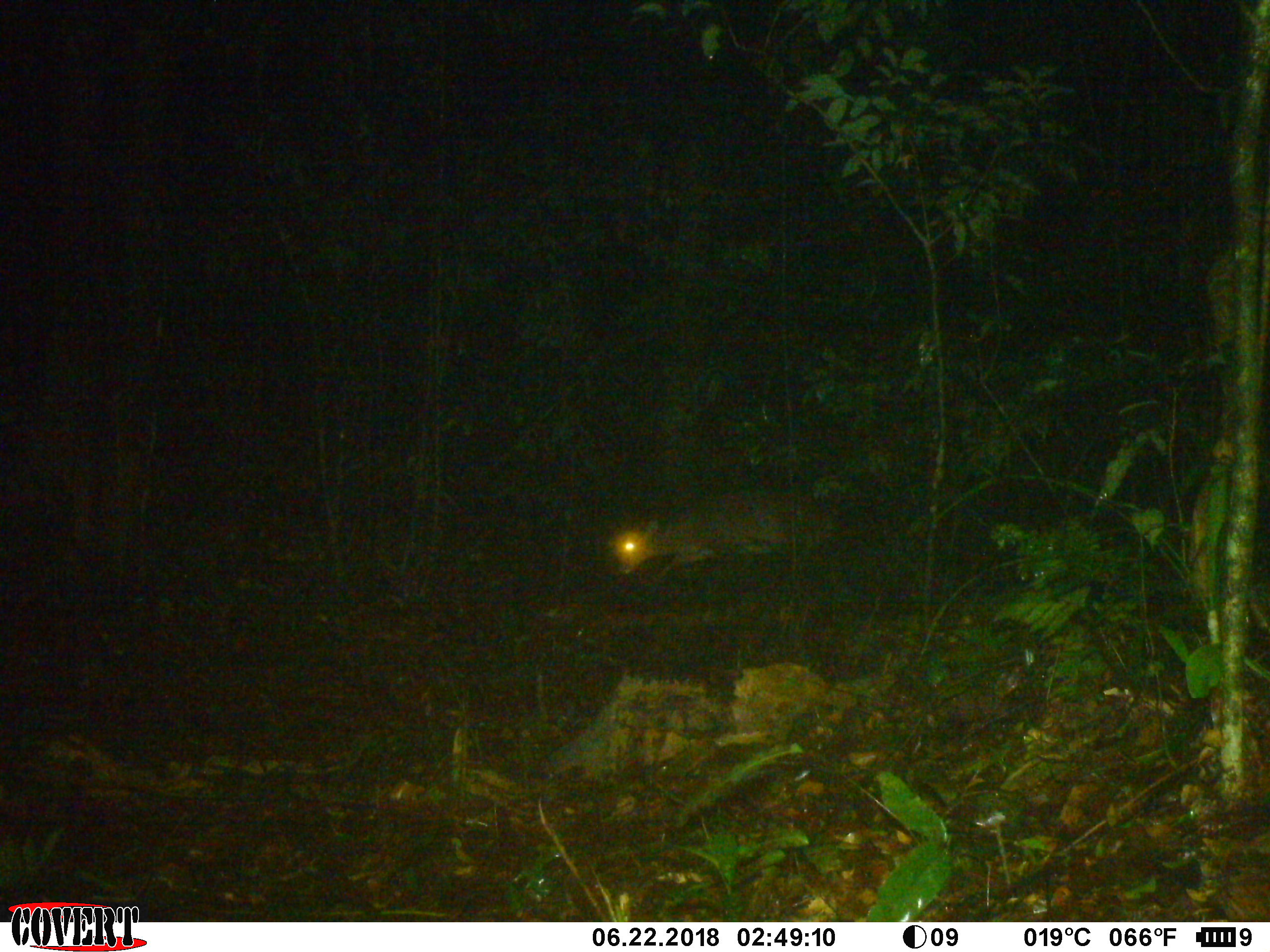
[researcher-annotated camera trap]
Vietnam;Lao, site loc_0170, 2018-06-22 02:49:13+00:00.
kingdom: Animalia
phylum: Chordata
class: Mammalia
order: Artiodactyla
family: Cervidae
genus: Muntiacus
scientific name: Muntiacus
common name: muntjacs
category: unidentified muntjac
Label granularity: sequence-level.